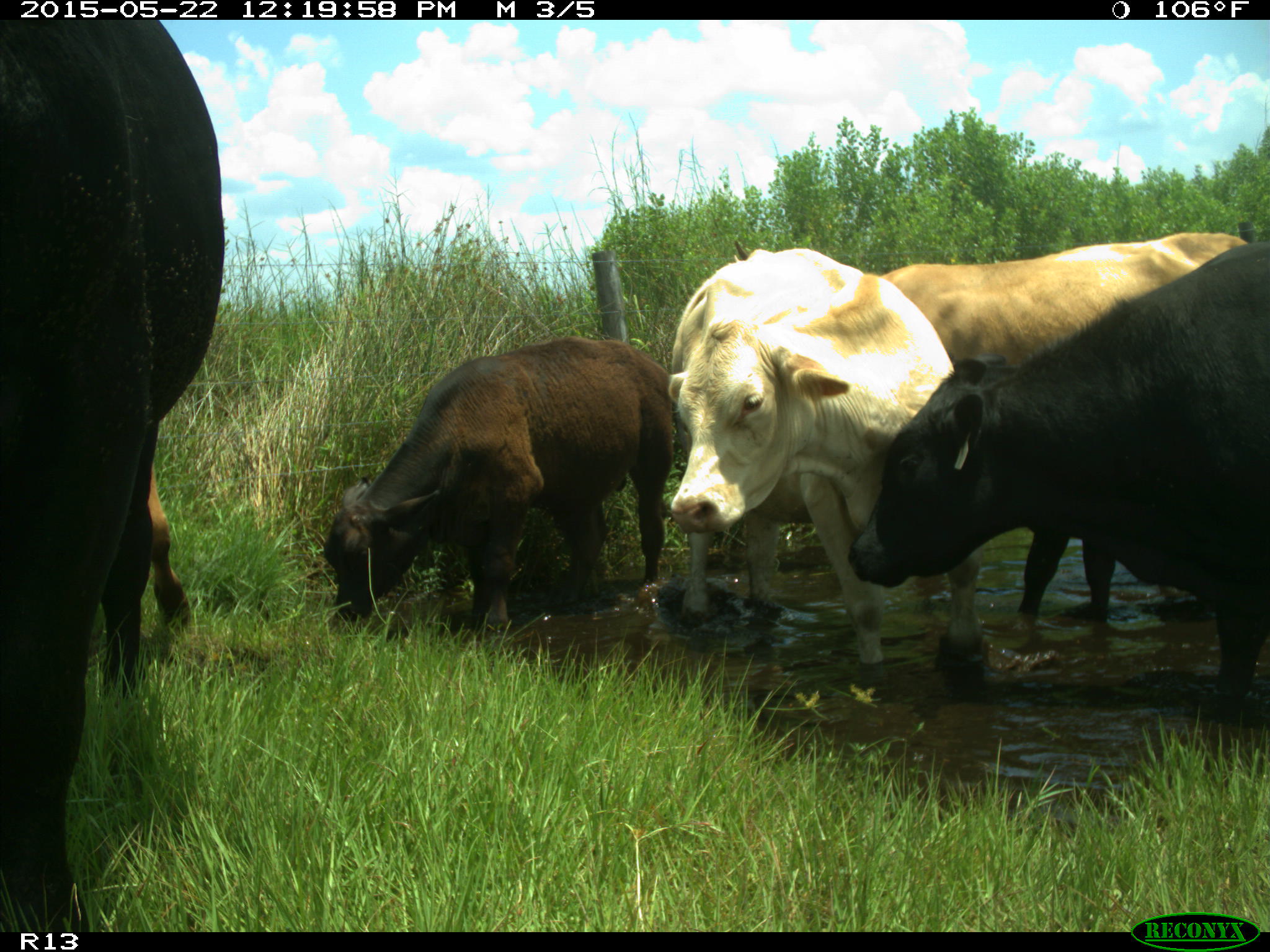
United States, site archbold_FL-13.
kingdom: Animalia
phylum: Chordata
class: Mammalia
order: Artiodactyla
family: Bovidae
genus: Bos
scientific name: Bos taurus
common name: domestic cow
Bos taurus (domestic cow).